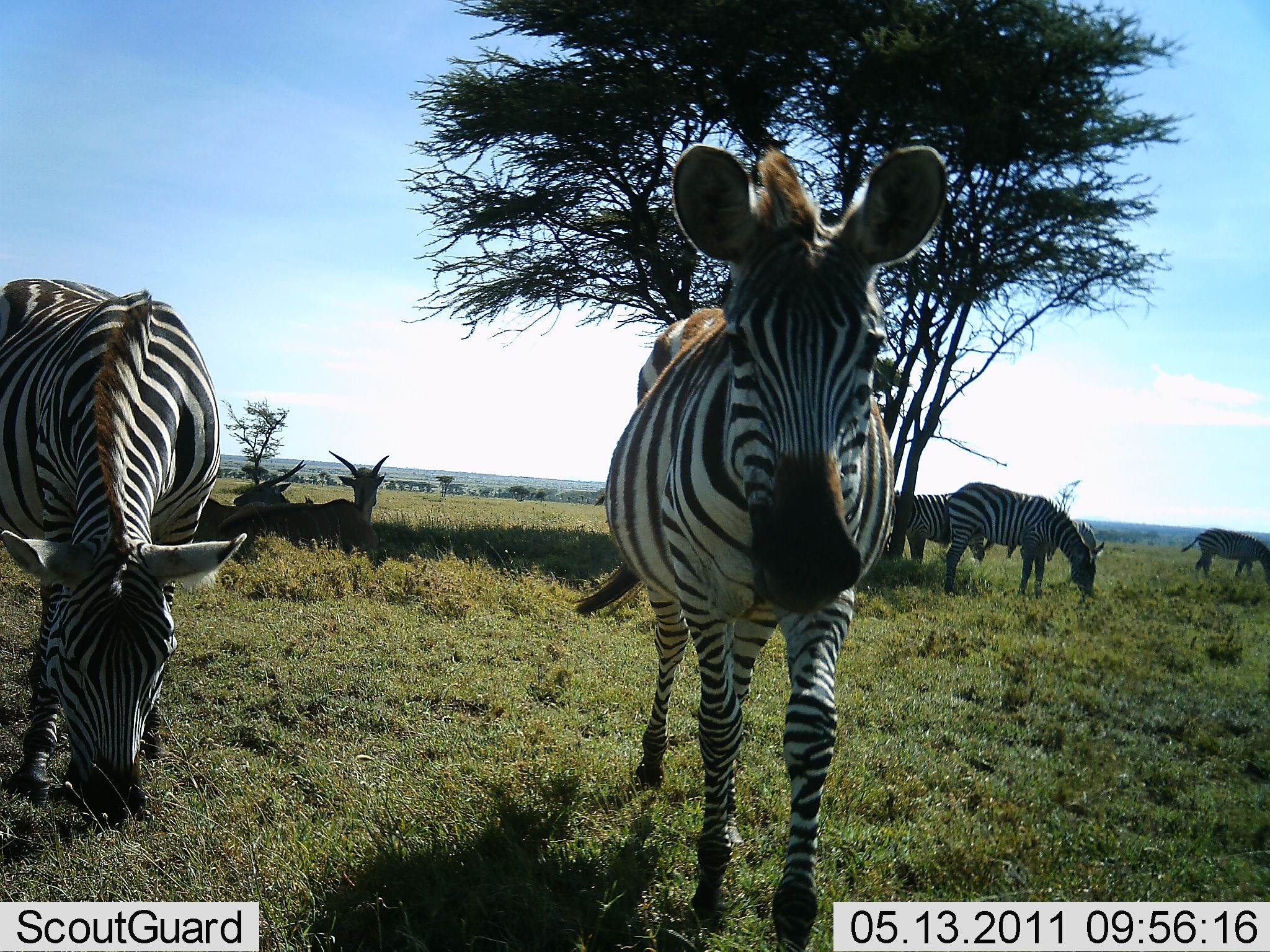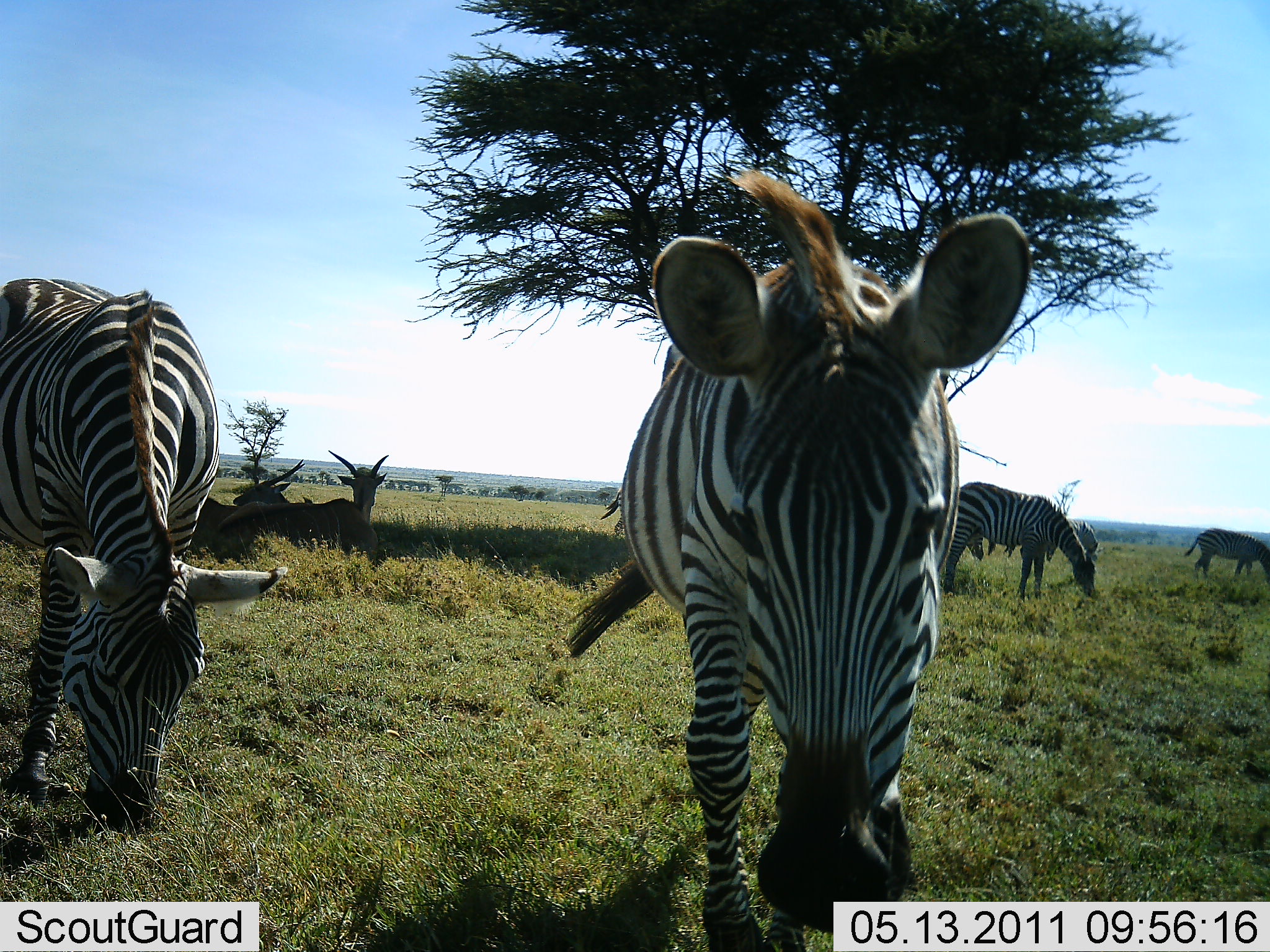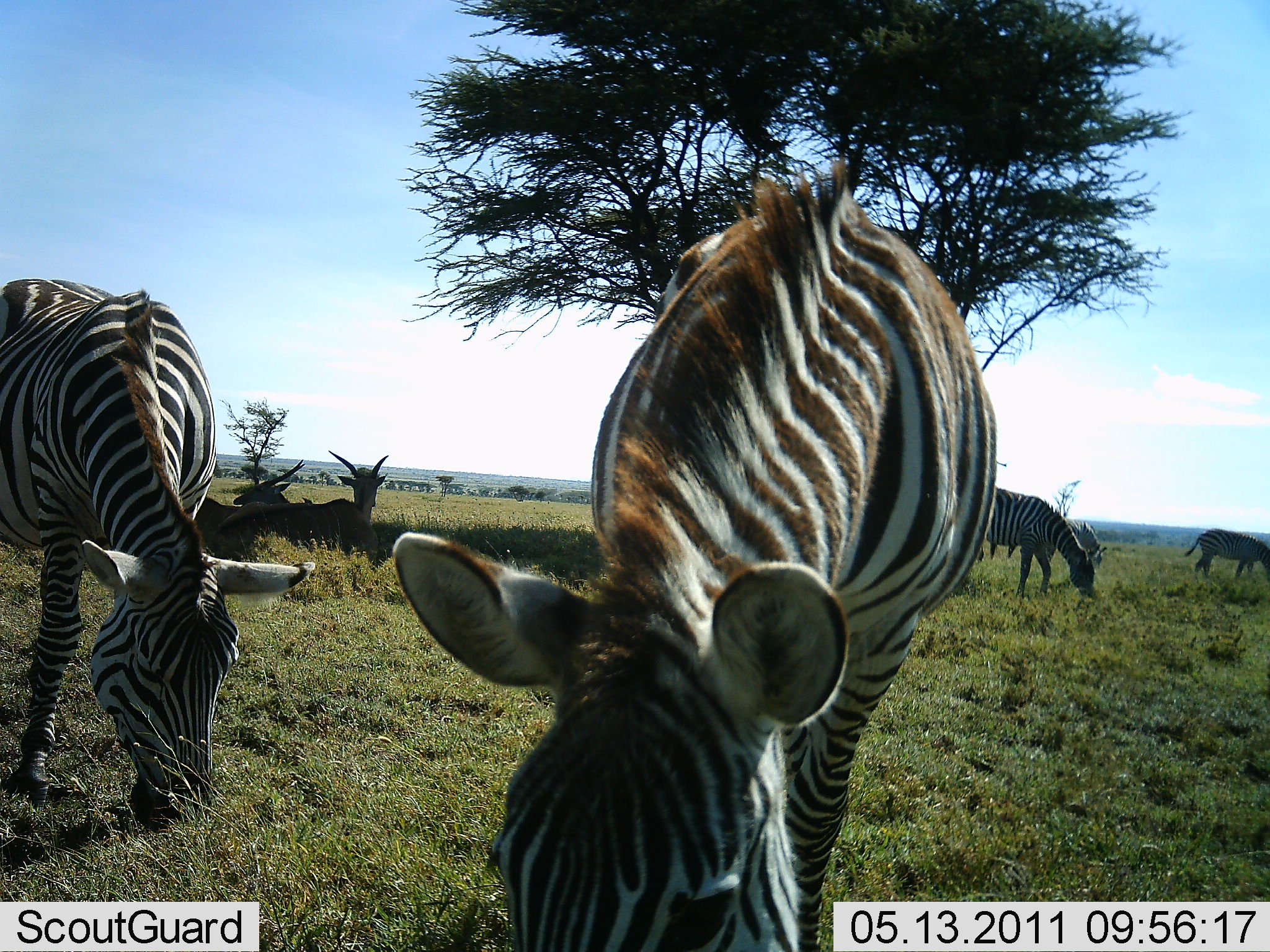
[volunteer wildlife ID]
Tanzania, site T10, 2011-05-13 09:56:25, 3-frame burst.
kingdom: Animalia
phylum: Chordata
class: Mammalia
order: Artiodactyla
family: Bovidae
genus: Tragelaphus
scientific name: Tragelaphus oryx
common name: eland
Eland (Tragelaphus oryx), count 2. Behavior (volunteer vote fractions): standing 0%, resting 100%, moving 0%, interacting 0%. Young present (vote fraction): 0%. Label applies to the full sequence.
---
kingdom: Animalia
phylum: Chordata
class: Mammalia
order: Perissodactyla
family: Equidae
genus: Equus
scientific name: Equus quagga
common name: plains zebra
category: zebra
Zebra (plains zebra) (Equus quagga), count 5. Behavior (volunteer vote fractions): standing 29%, resting 0%, moving 0%, interacting 0%. Young present (vote fraction): 0%. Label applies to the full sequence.